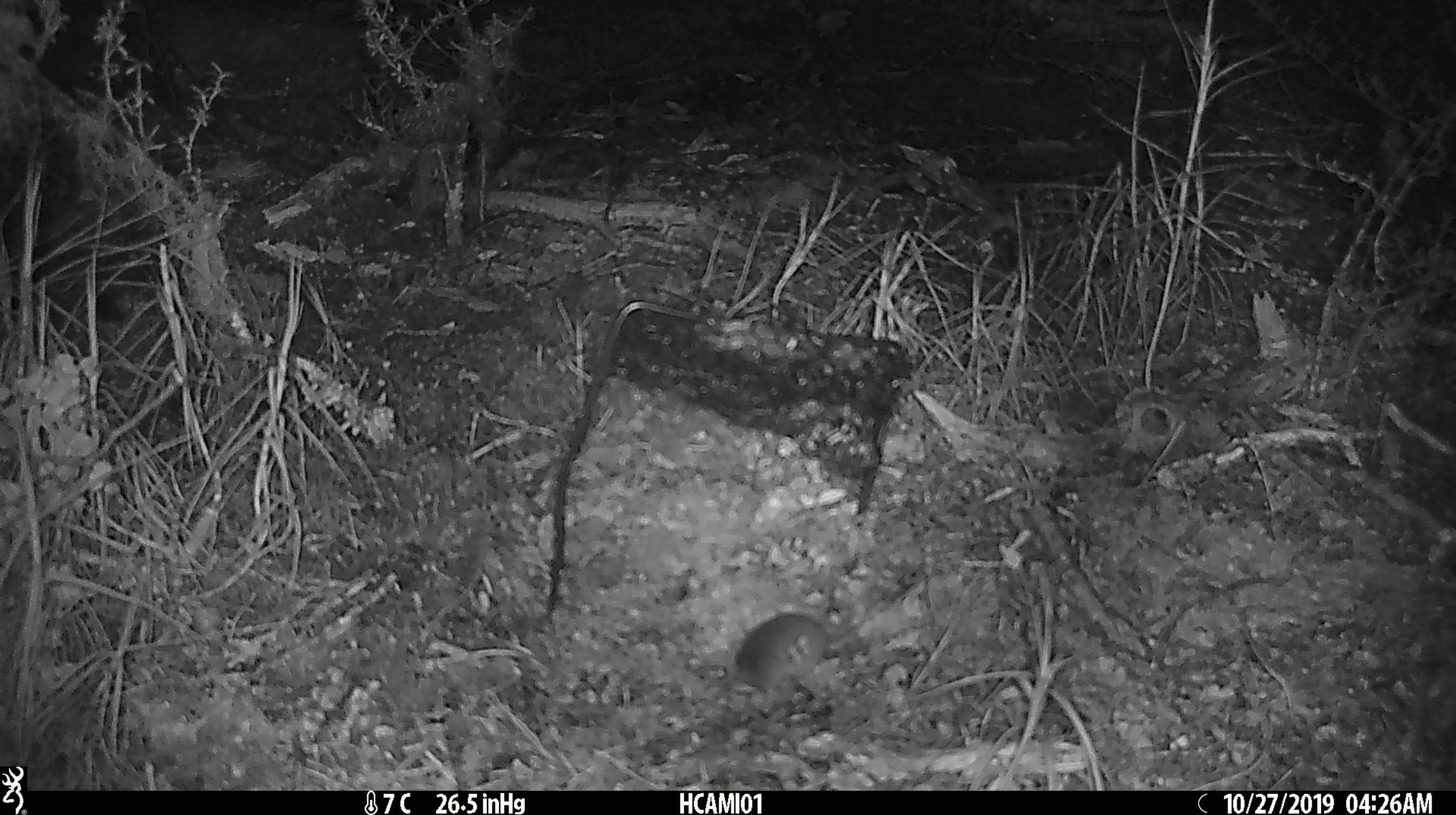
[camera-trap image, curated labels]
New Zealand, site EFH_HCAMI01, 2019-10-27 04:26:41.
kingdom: Animalia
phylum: Chordata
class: Mammalia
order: Rodentia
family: Muridae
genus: Mus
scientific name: Mus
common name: mouse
Mouse (Mus).